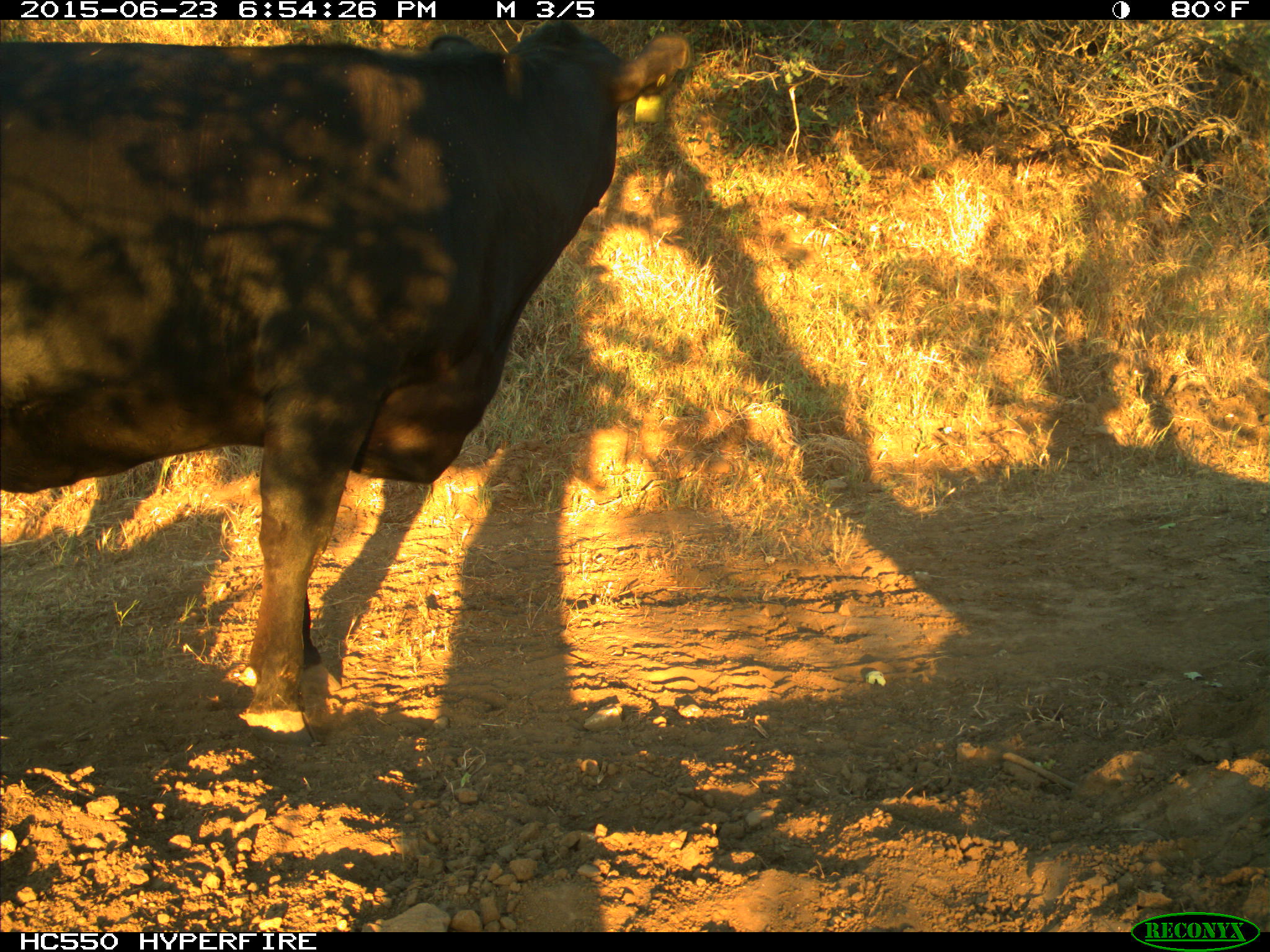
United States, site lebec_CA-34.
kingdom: Animalia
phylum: Chordata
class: Mammalia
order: Artiodactyla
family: Bovidae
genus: Bos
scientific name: Bos taurus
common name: domestic cow